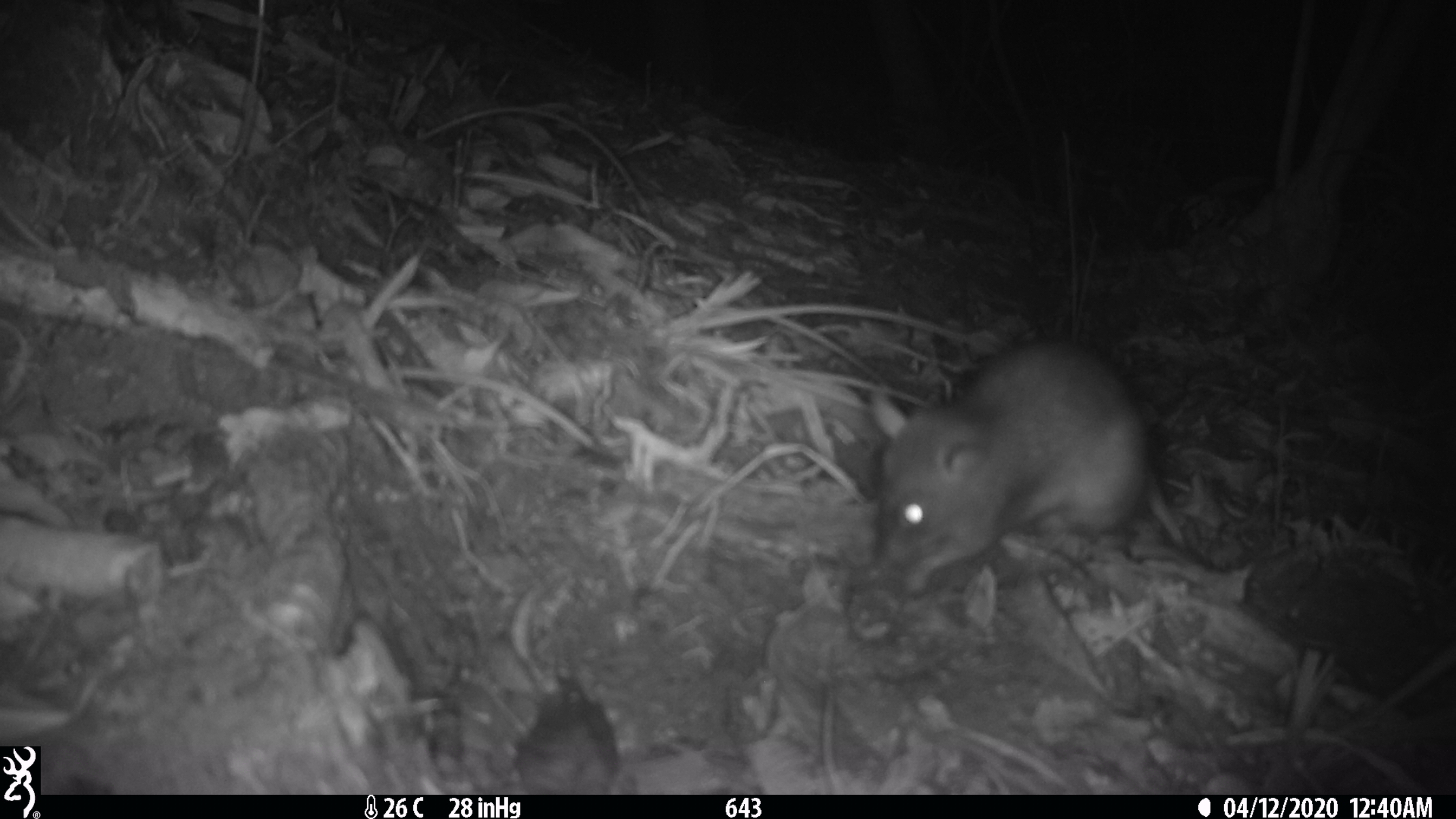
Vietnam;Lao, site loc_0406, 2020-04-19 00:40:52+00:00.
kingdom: Animalia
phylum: Chordata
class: Mammalia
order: Rodentia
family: Muridae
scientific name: Muridae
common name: old-world mice and rats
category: unidentified murid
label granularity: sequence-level